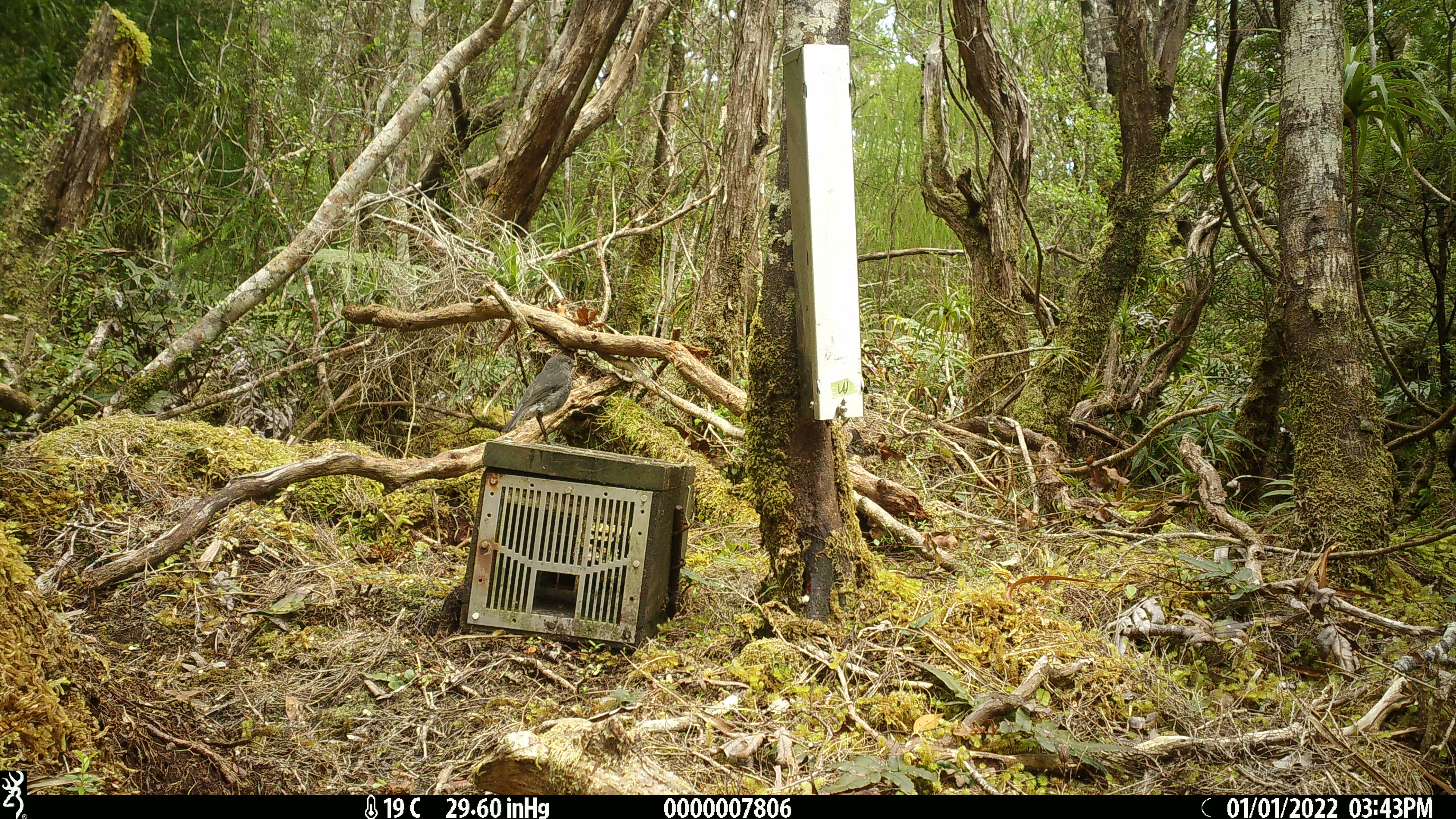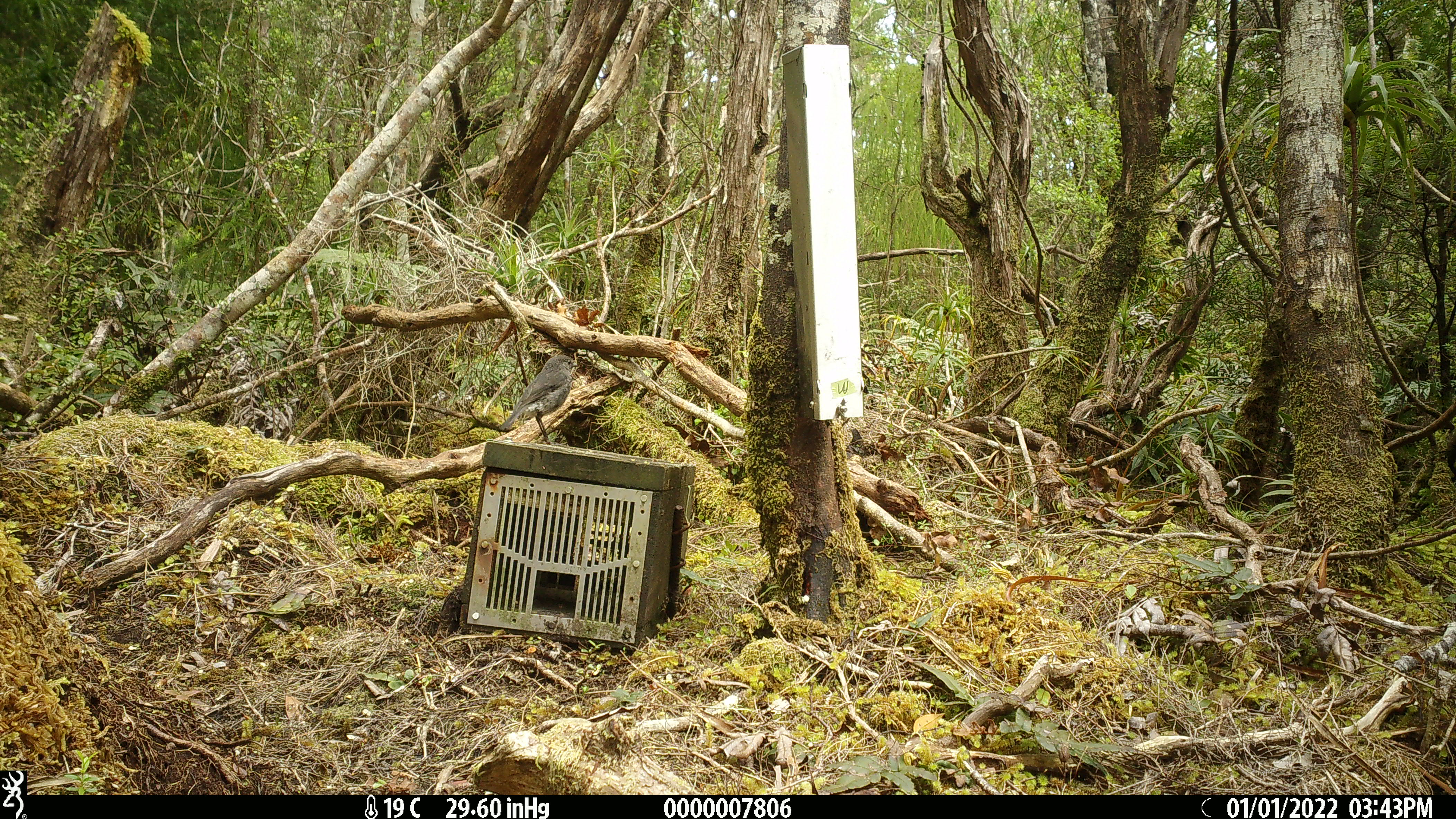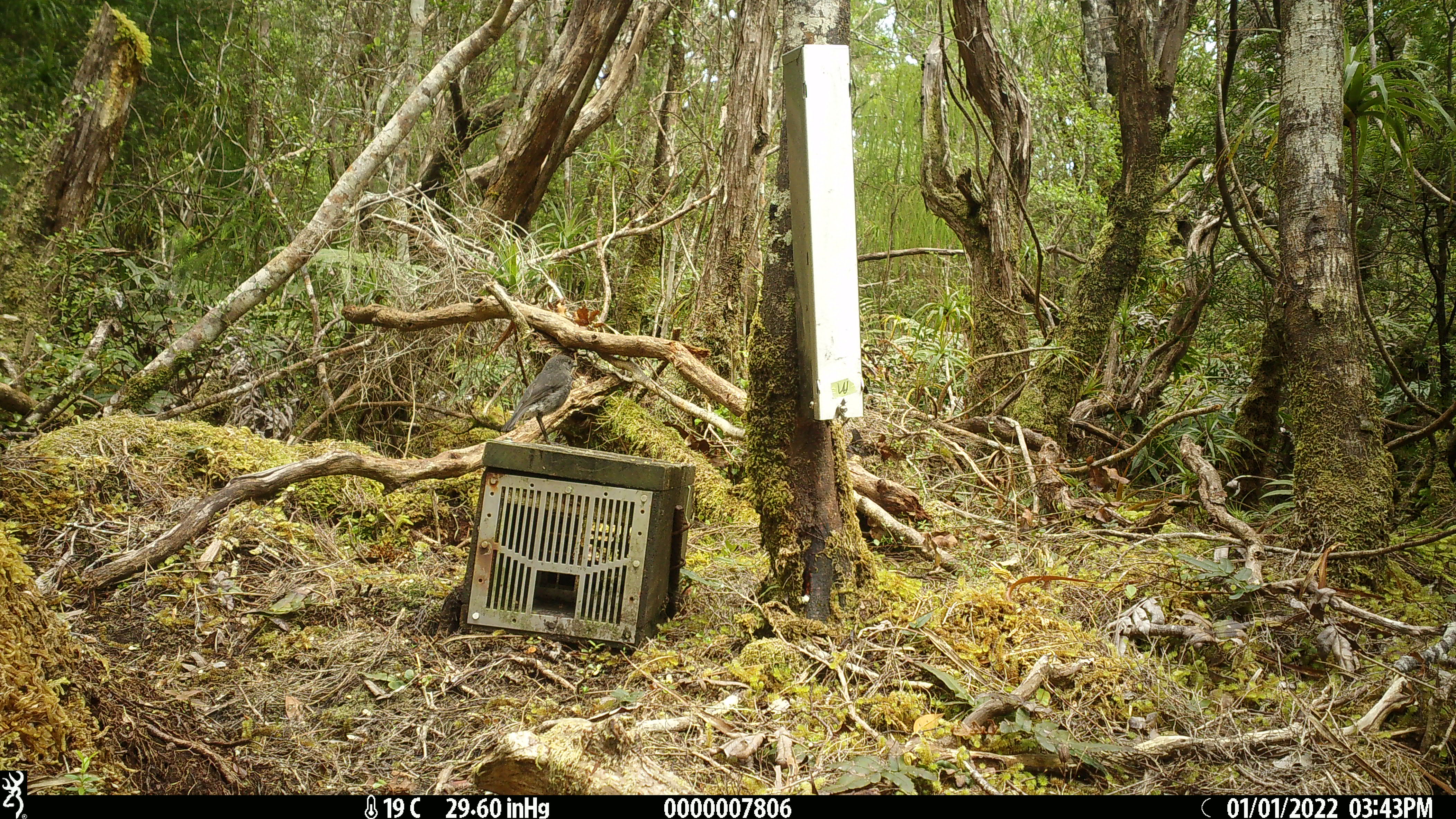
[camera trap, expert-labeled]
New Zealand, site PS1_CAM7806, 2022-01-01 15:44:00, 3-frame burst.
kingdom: Animalia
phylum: Chordata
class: Aves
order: Passeriformes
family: Petroicidae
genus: Petroica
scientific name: Petroica australis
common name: new zealand robin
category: robin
Robin (new zealand robin) (Petroica australis).